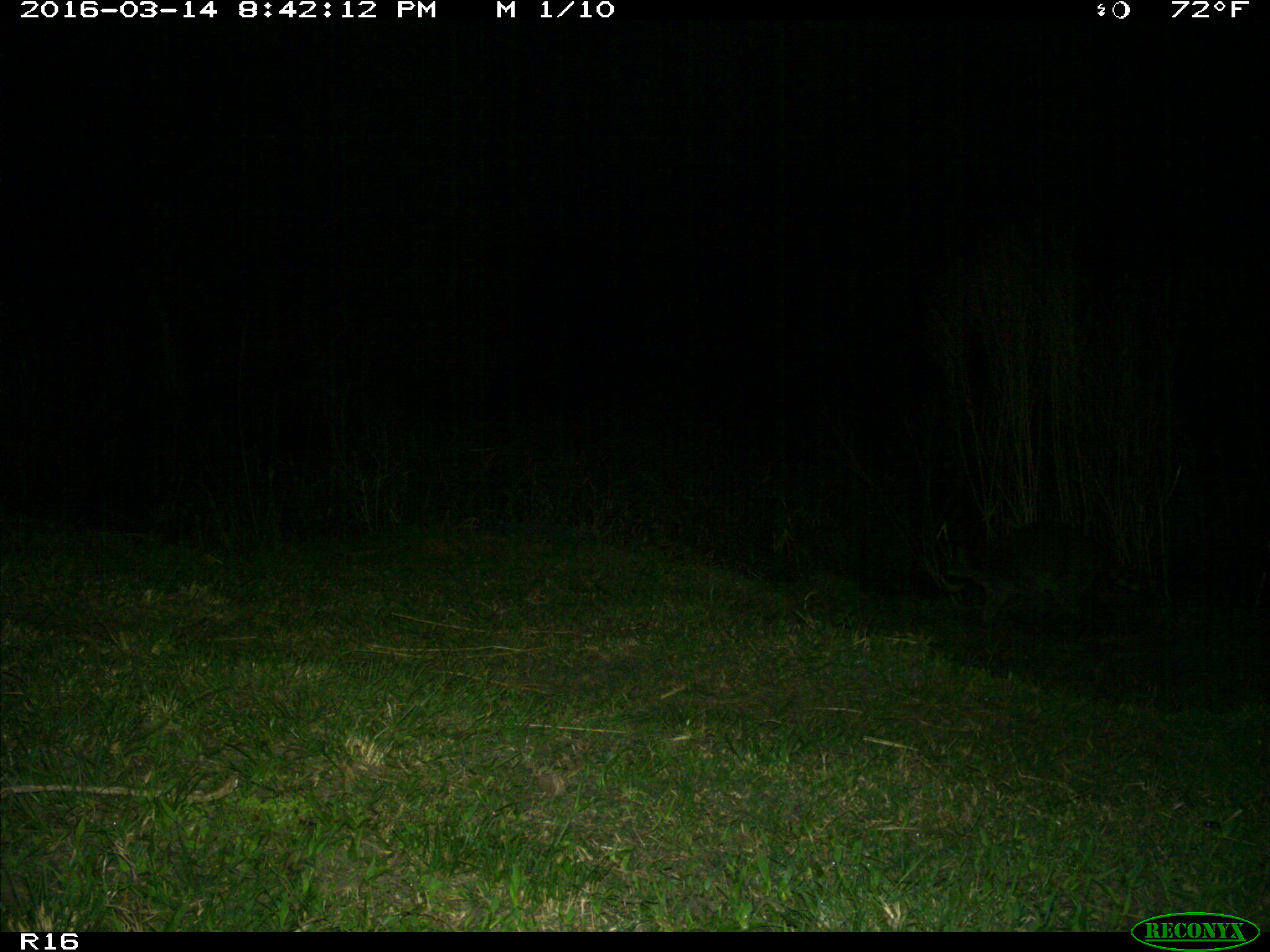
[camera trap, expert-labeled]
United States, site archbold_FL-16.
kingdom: Animalia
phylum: Chordata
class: Mammalia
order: Carnivora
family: Procyonidae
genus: Procyon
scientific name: Procyon lotor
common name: common raccoon